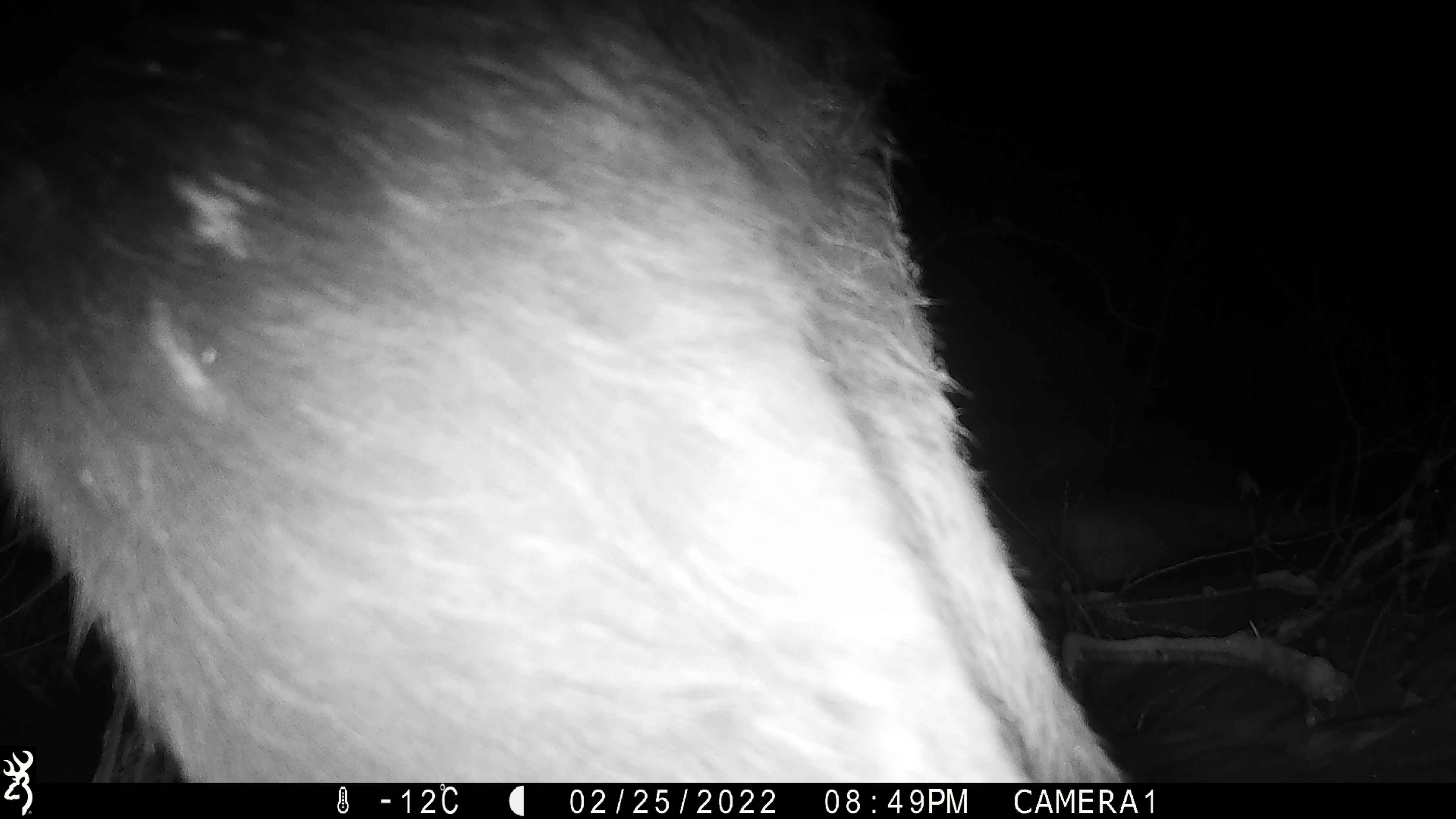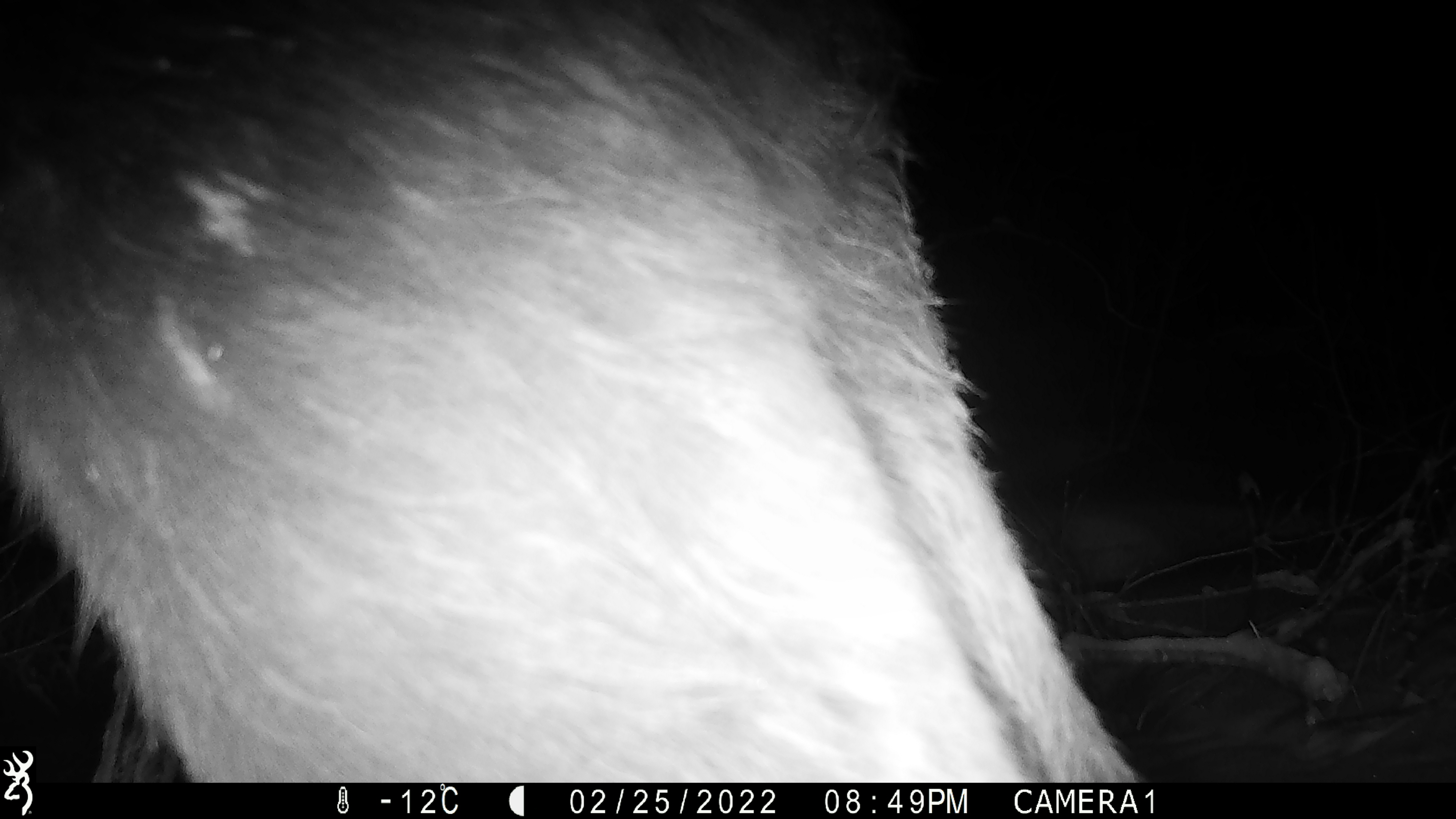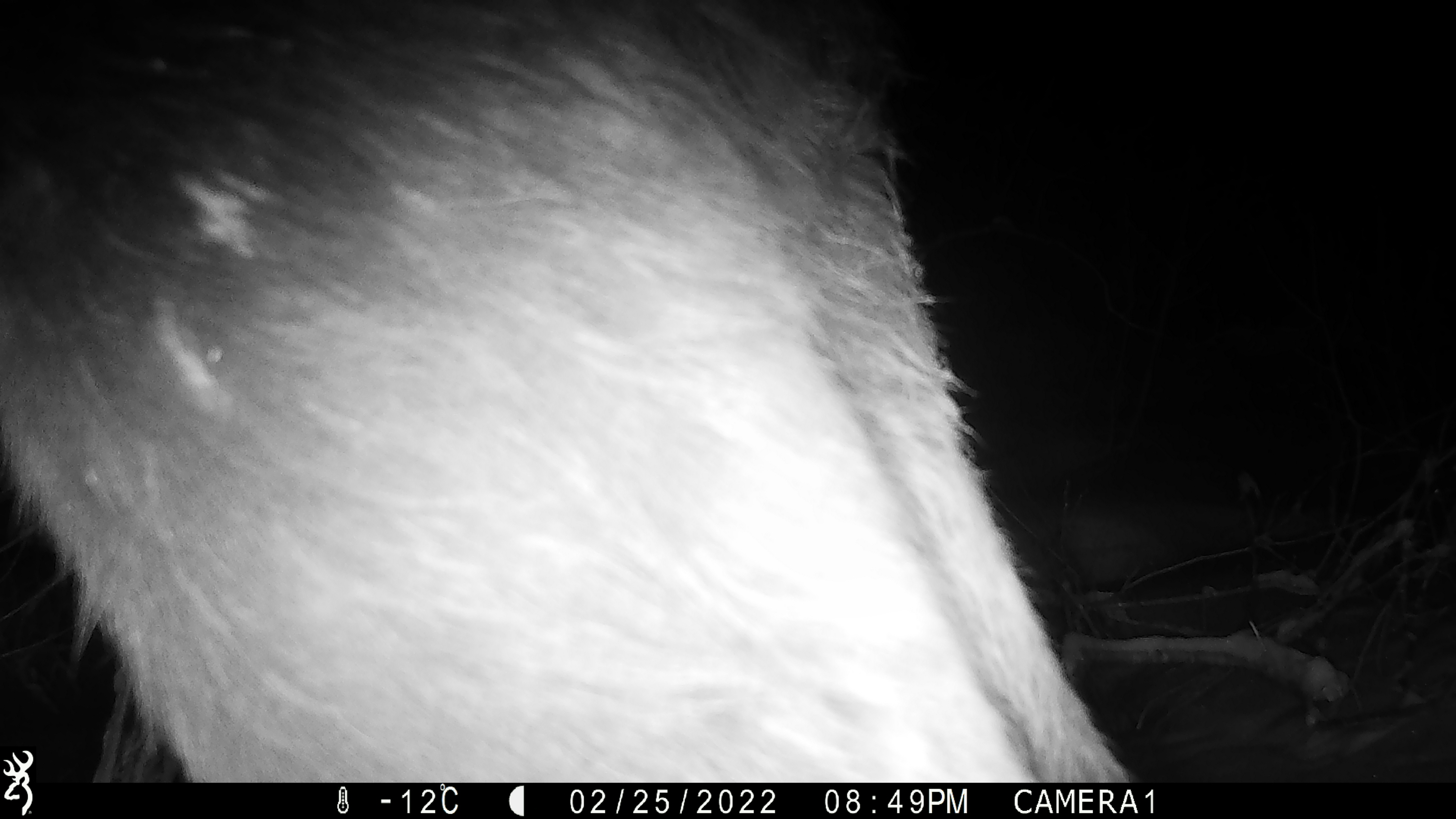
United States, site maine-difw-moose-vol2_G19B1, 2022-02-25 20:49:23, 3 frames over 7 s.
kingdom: Animalia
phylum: Chordata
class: Mammalia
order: Artiodactyla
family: Cervidae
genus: Alces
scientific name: Alces alces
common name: moose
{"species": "moose (Alces alces)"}